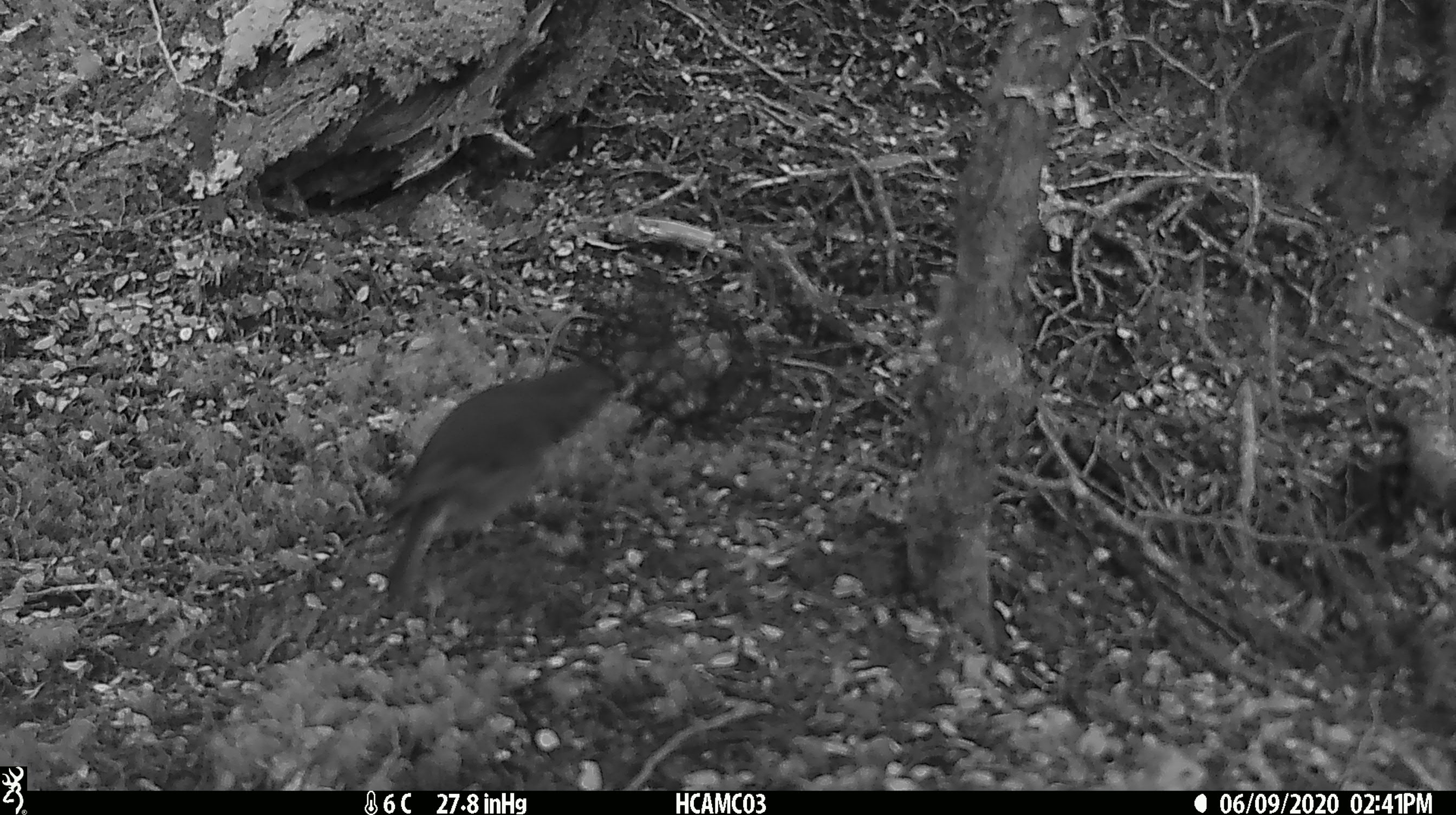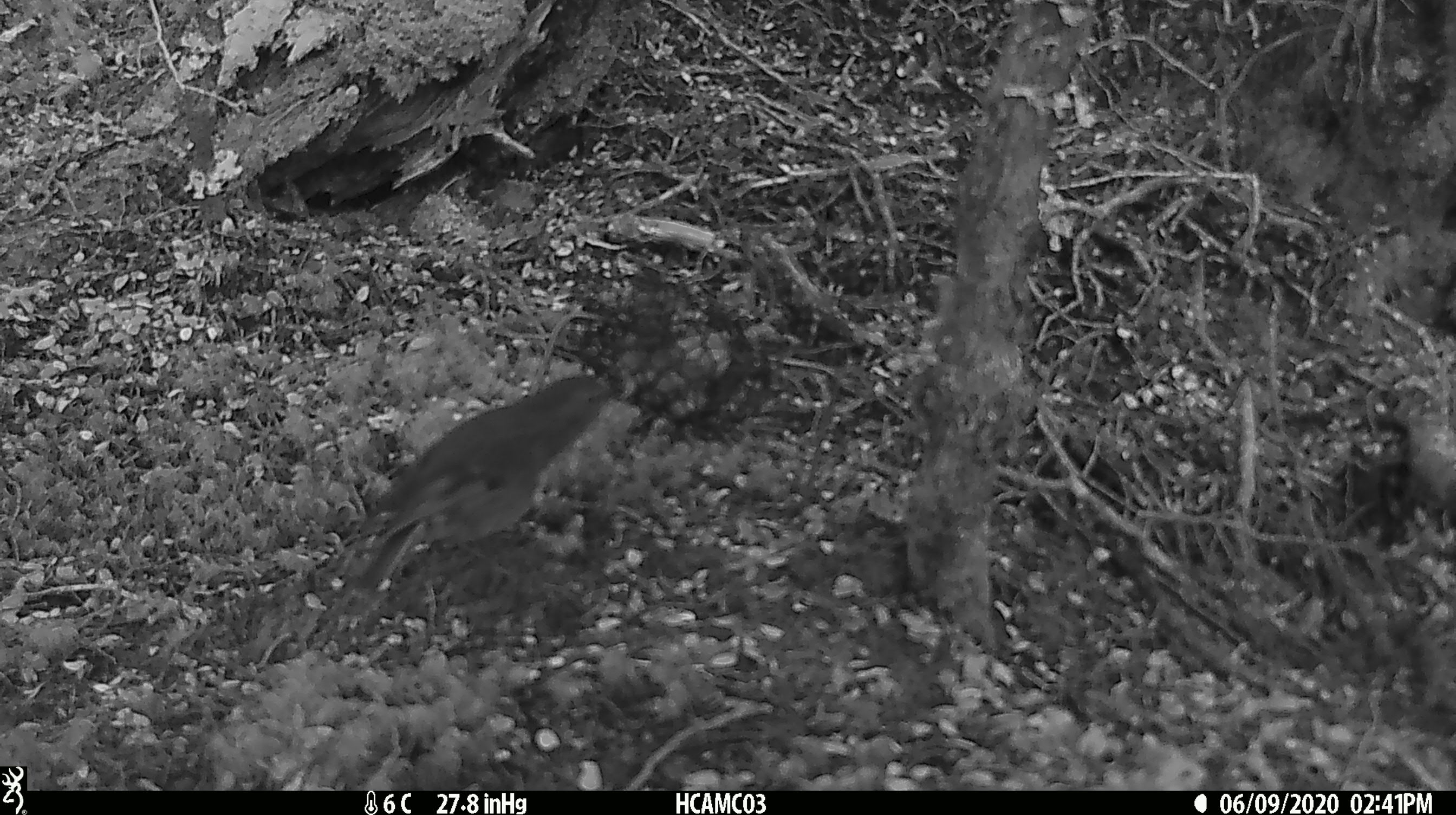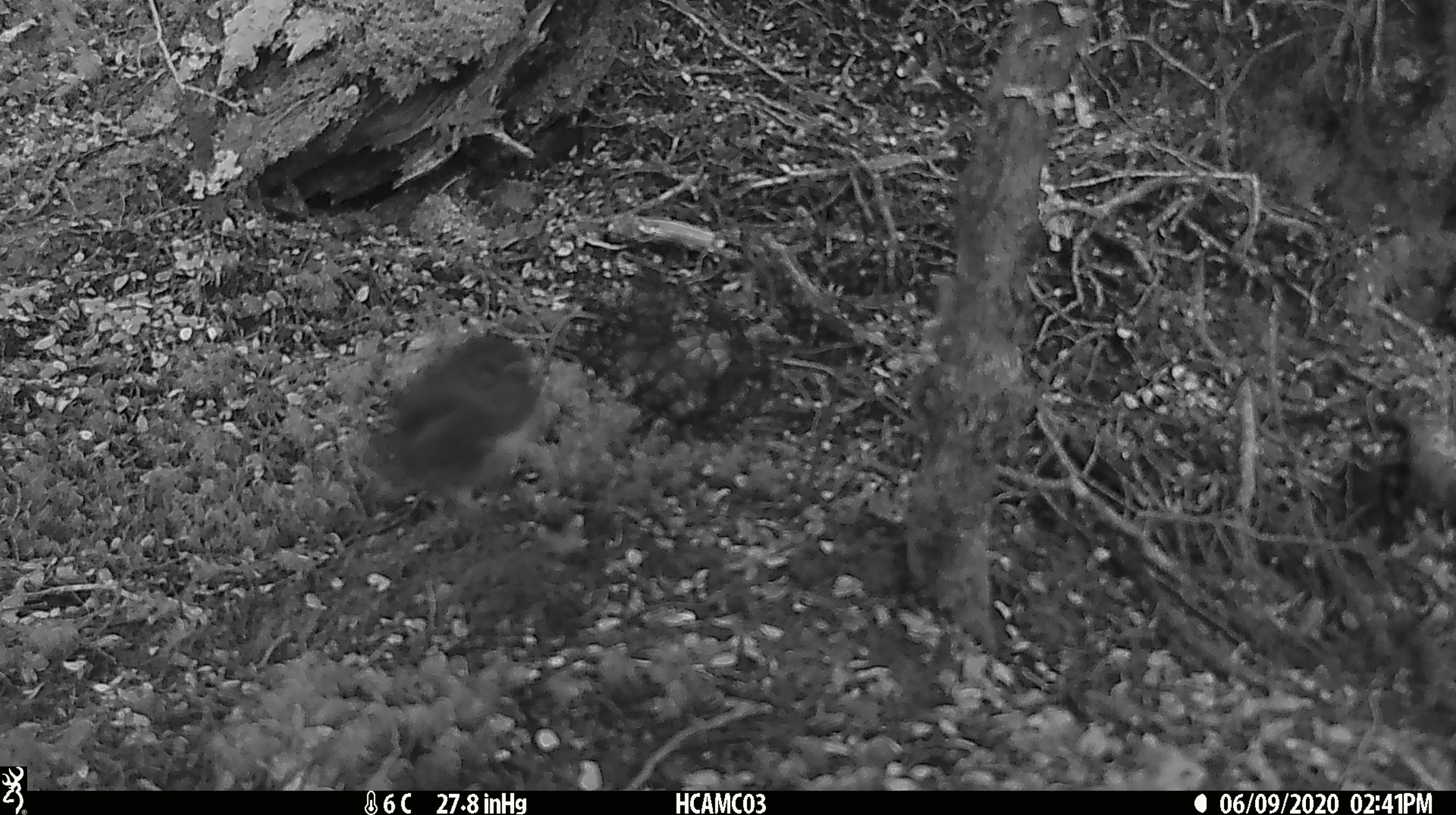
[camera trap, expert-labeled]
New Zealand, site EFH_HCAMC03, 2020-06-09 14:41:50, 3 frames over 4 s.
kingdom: Animalia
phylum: Chordata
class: Aves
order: Passeriformes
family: Petroicidae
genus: Petroica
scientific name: Petroica australis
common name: new zealand robin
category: robin